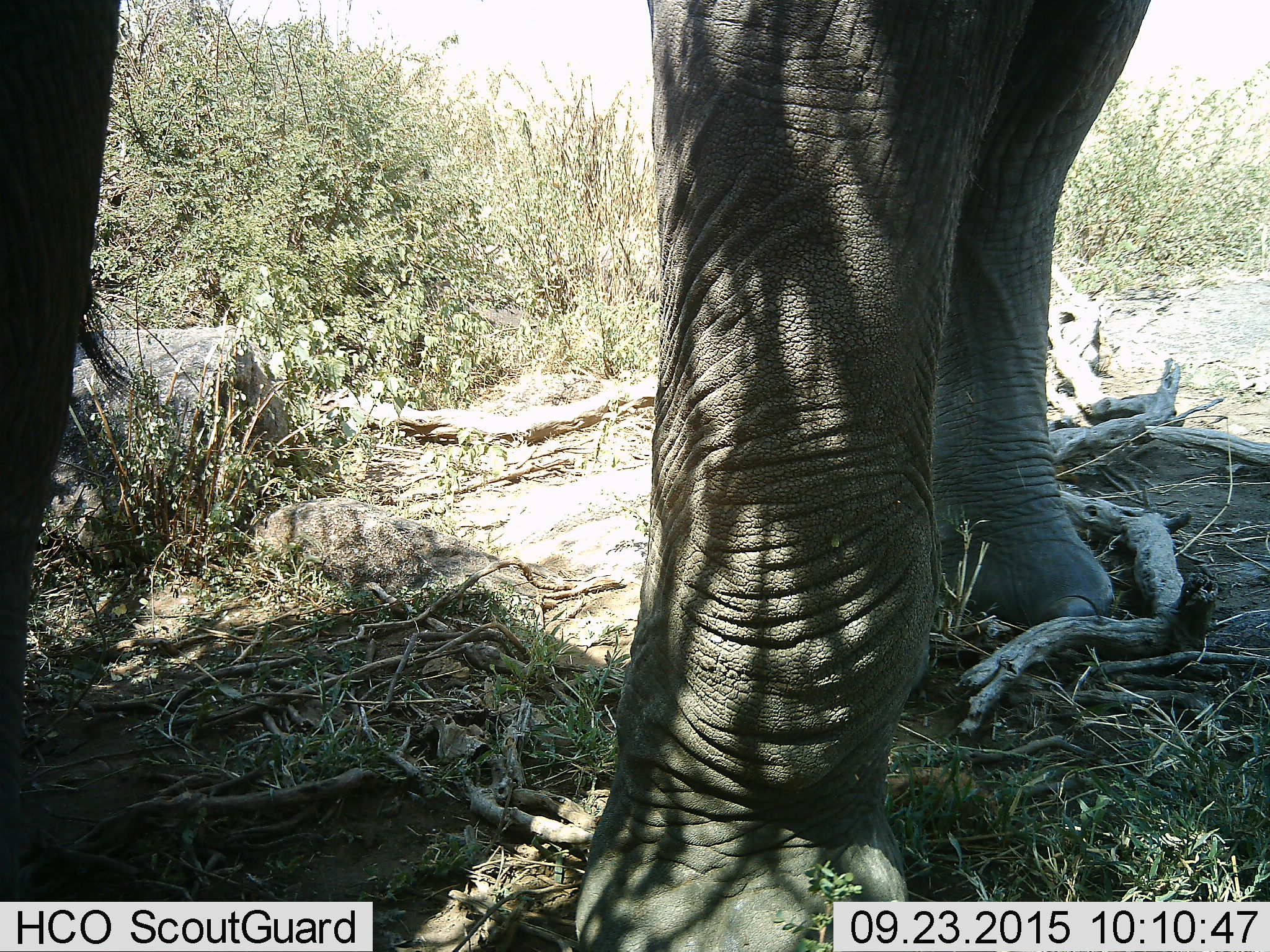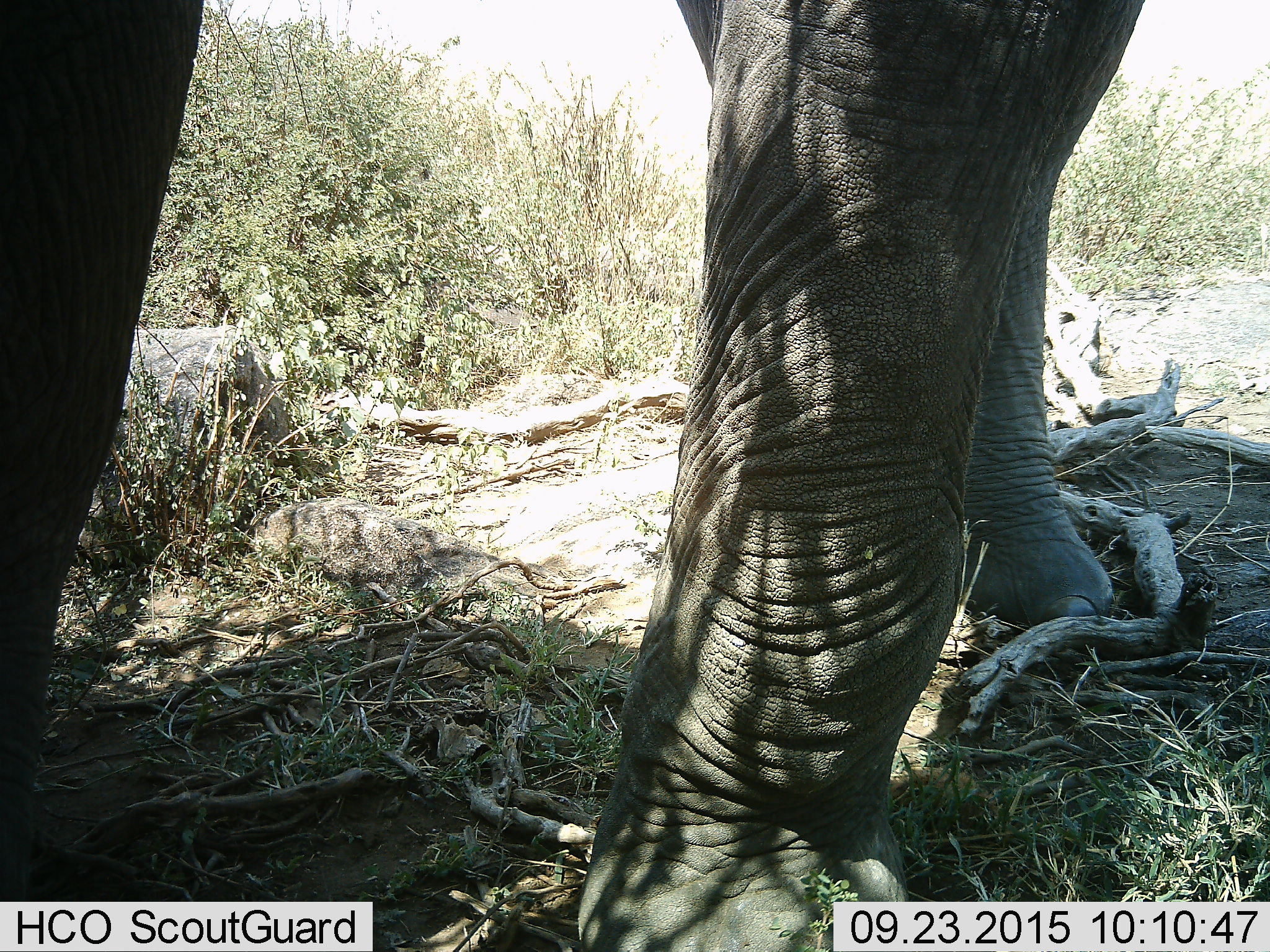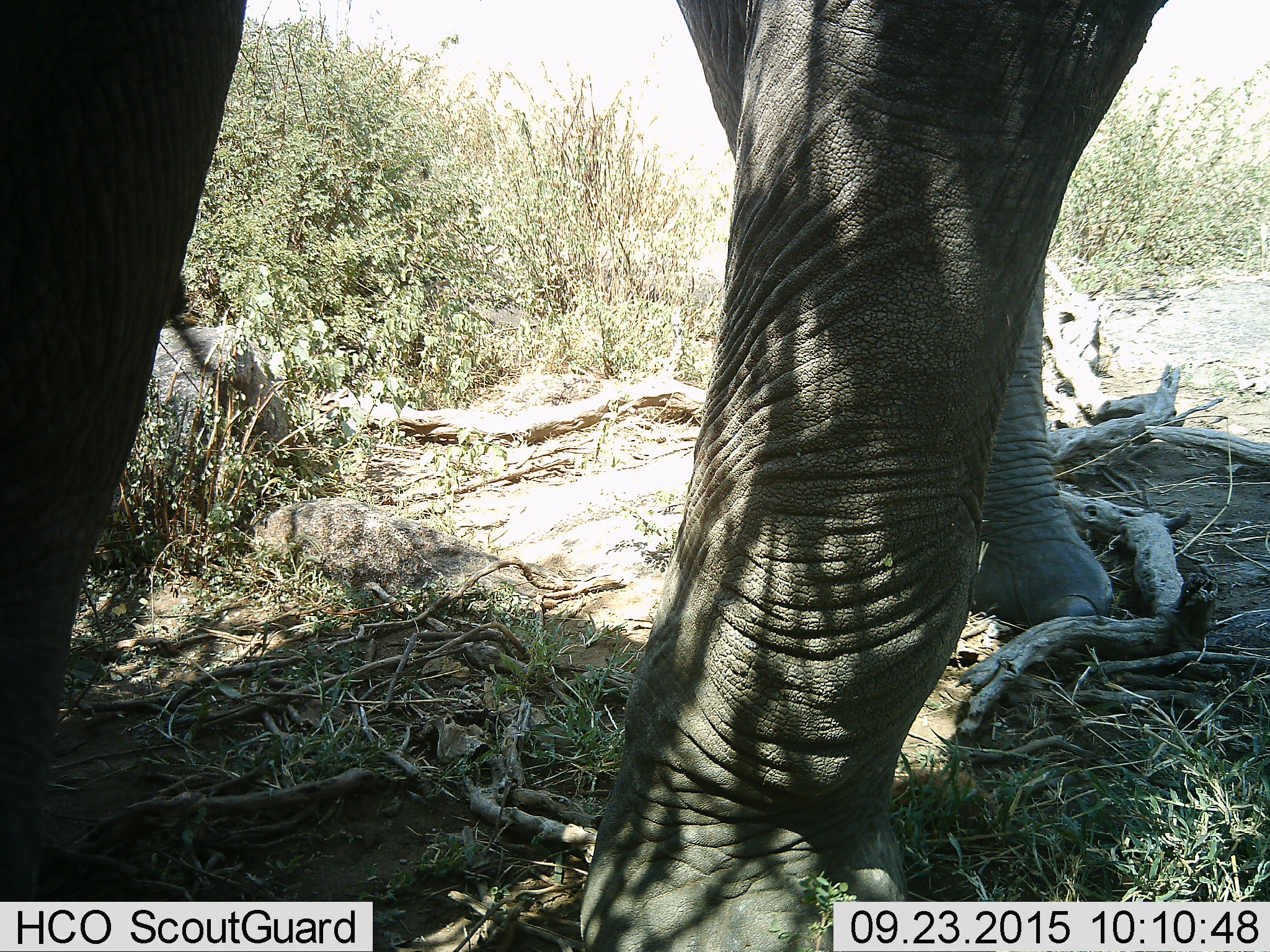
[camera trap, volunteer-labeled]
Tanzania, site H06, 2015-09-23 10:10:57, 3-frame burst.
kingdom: Animalia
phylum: Chordata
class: Mammalia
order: Proboscidea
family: Elephantidae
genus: Loxodonta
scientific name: Loxodonta africana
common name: african bush elephant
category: elephant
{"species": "elephant (african bush elephant) (Loxodonta africana)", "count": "1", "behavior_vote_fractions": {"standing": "90%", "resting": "0%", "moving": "10%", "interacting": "0%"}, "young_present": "0%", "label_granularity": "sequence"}